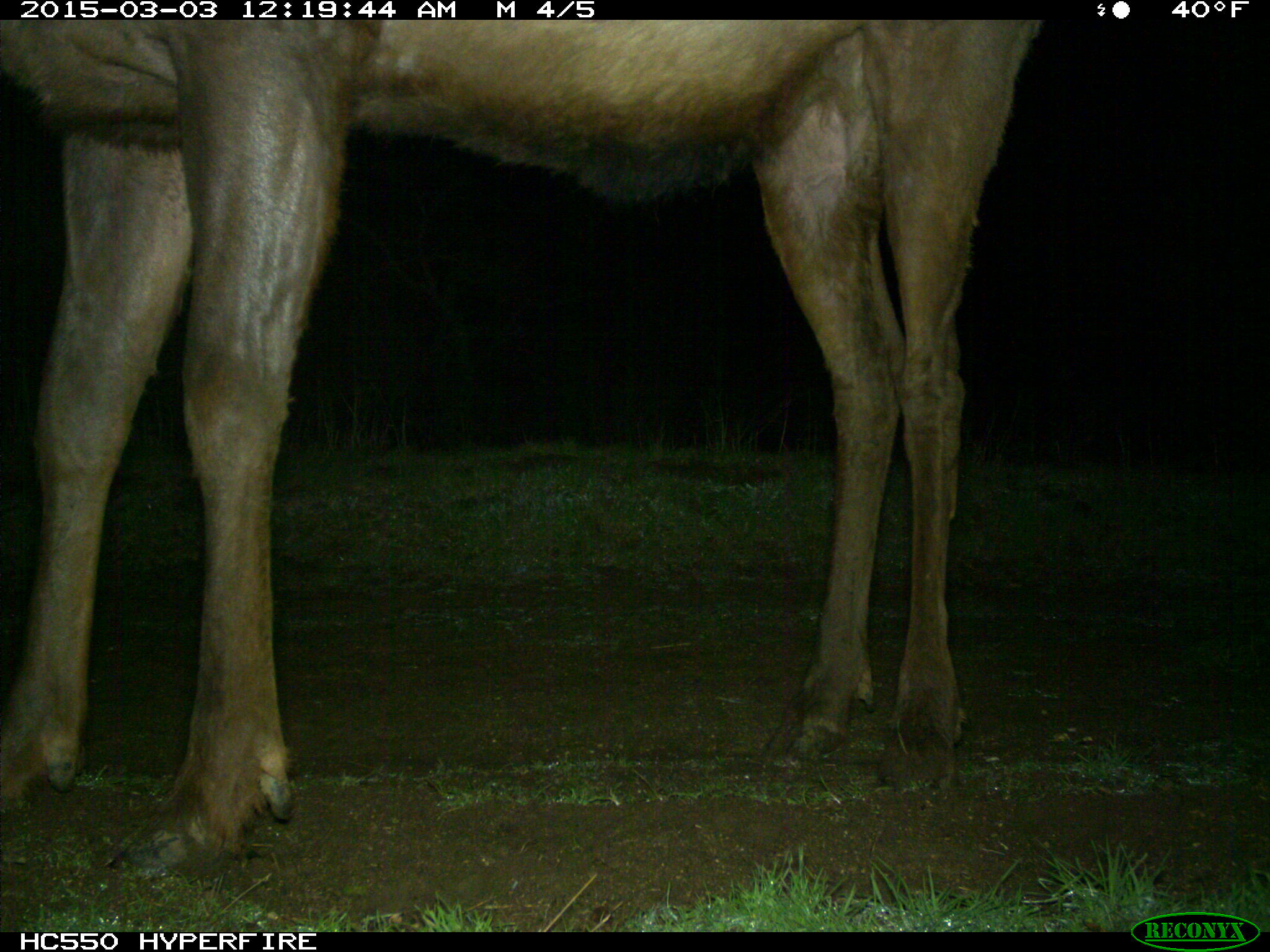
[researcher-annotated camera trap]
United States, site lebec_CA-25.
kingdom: Animalia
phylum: Chordata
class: Mammalia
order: Artiodactyla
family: Cervidae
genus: Cervus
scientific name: Cervus canadensis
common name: elk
Cervus canadensis (elk).